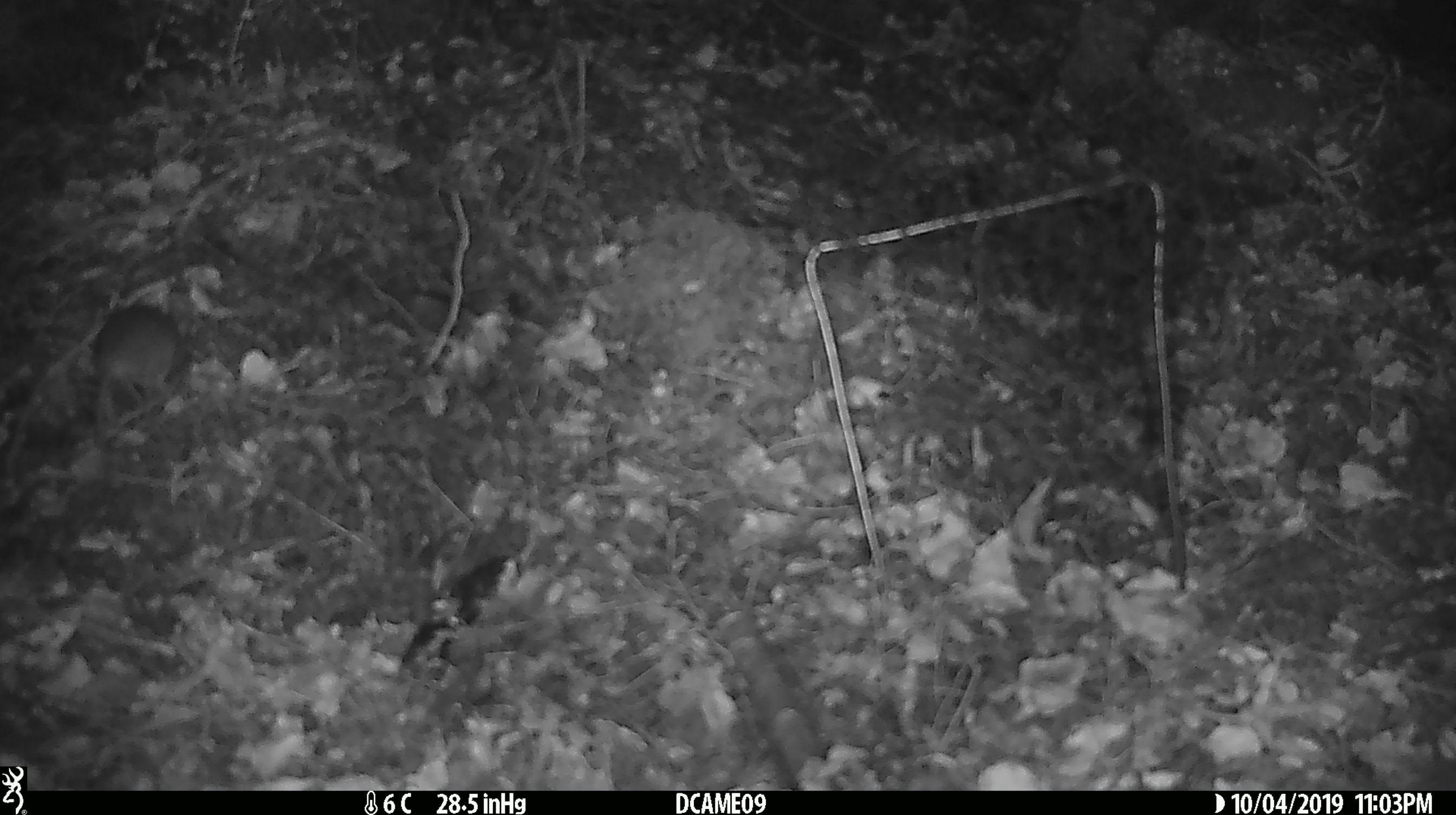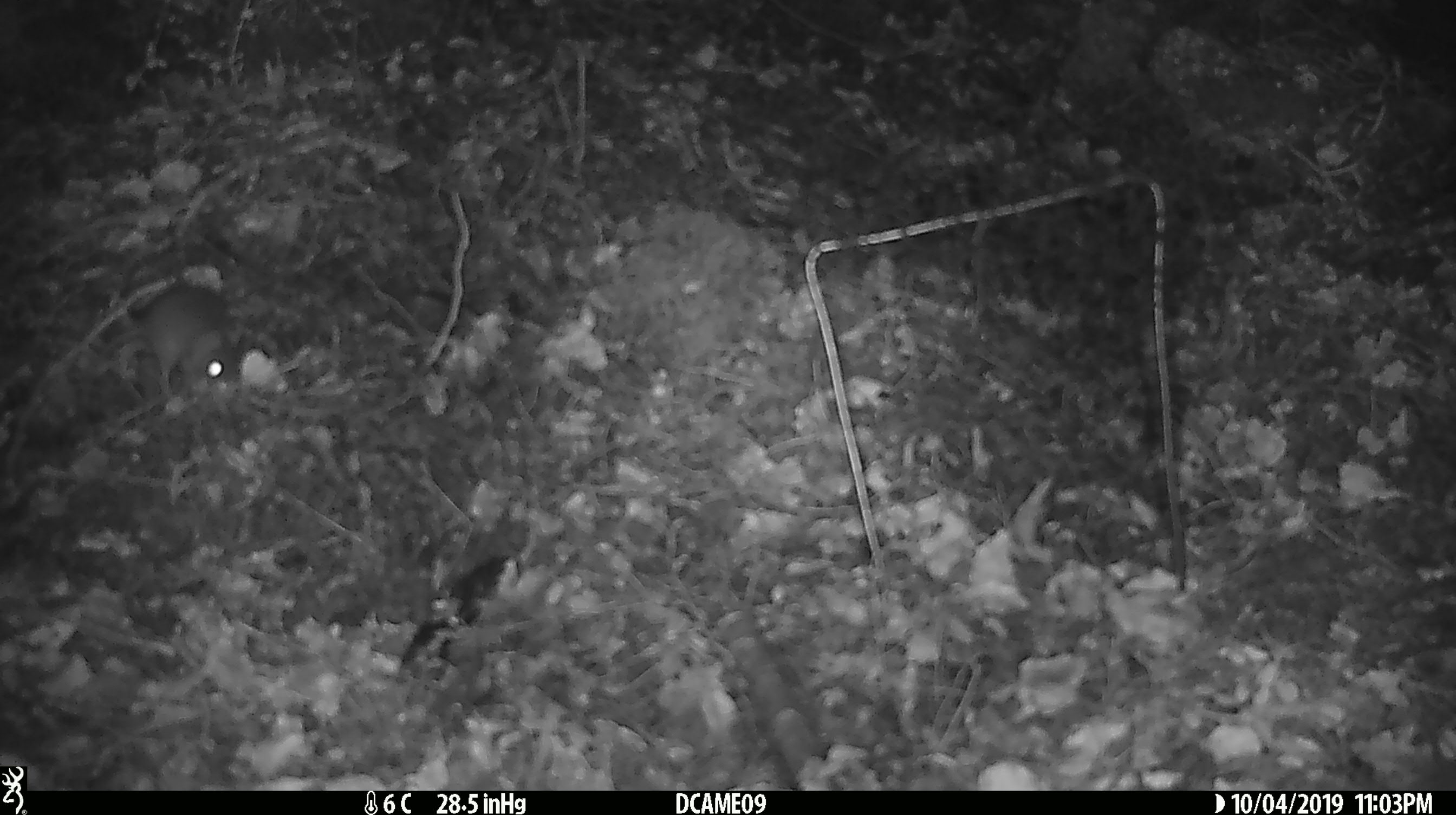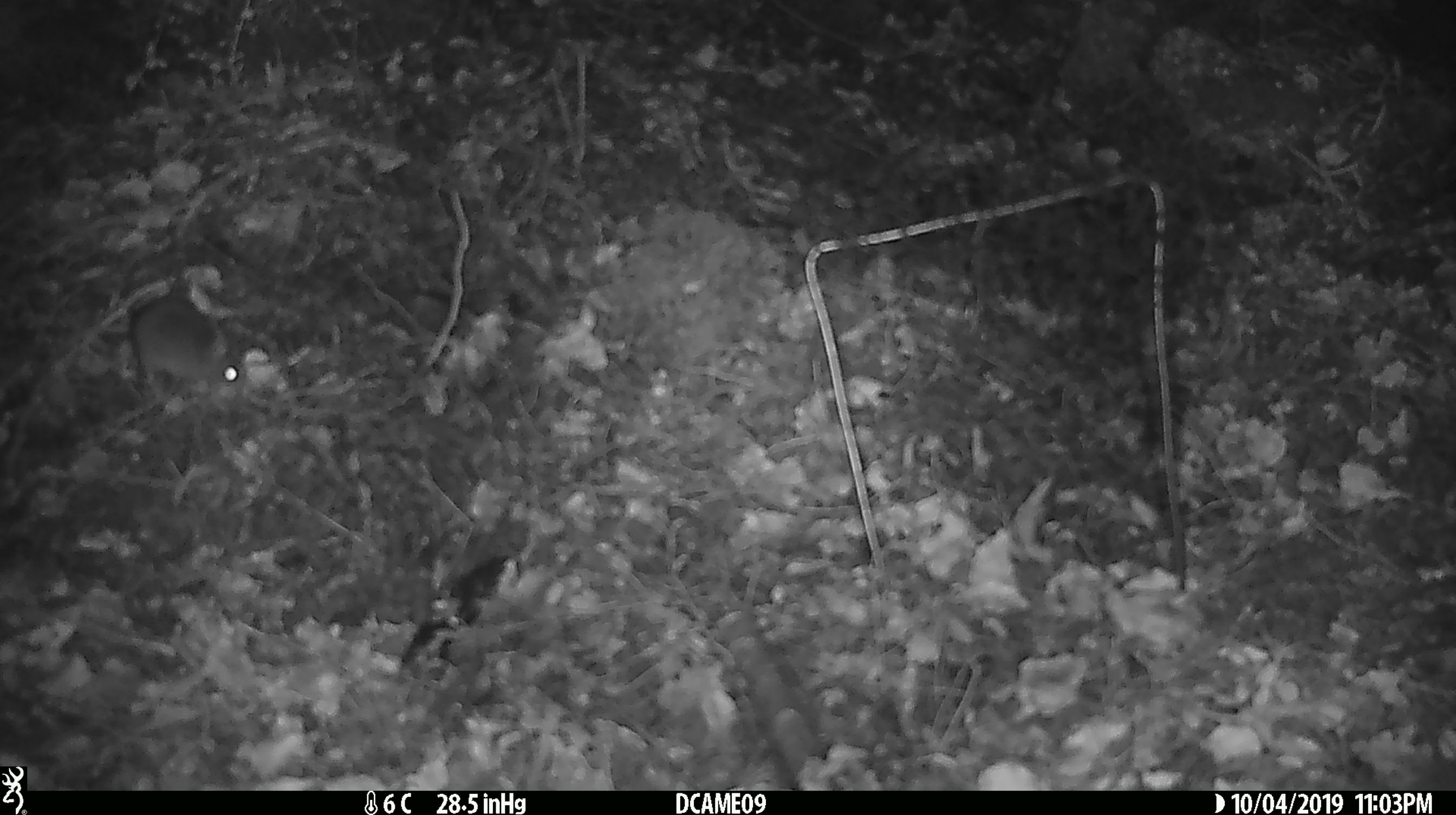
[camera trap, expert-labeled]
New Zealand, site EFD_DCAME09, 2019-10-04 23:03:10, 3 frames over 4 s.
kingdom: Animalia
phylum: Chordata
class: Mammalia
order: Rodentia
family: Muridae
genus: Mus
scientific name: Mus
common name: mouse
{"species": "mouse (Mus)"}